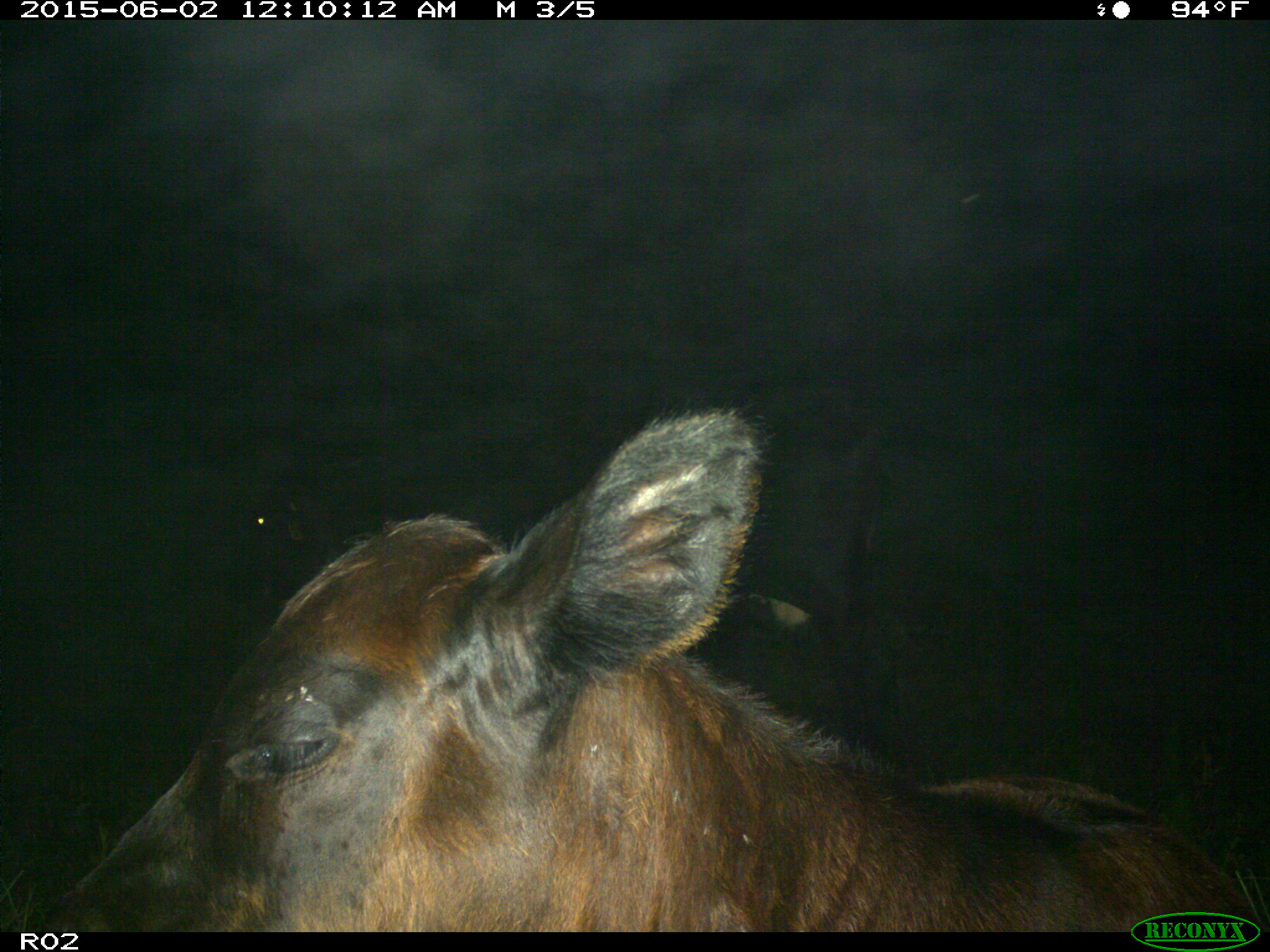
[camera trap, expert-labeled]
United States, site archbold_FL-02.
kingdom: Animalia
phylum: Chordata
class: Mammalia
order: Artiodactyla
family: Bovidae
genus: Bos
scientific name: Bos taurus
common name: domestic cow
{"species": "Bos taurus (domestic cow)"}